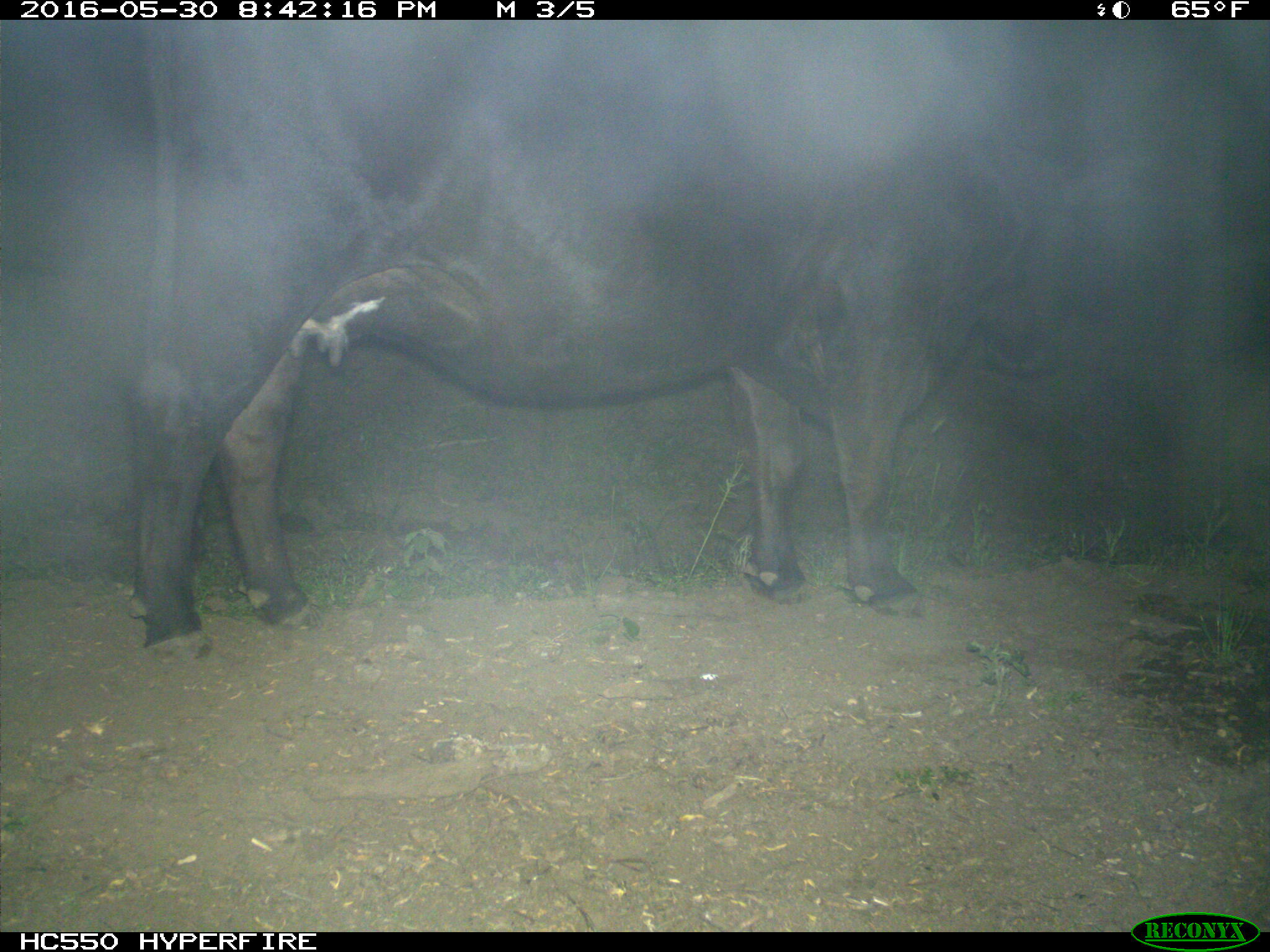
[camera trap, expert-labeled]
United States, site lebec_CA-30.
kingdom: Animalia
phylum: Chordata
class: Mammalia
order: Artiodactyla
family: Bovidae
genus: Bos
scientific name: Bos taurus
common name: domestic cow